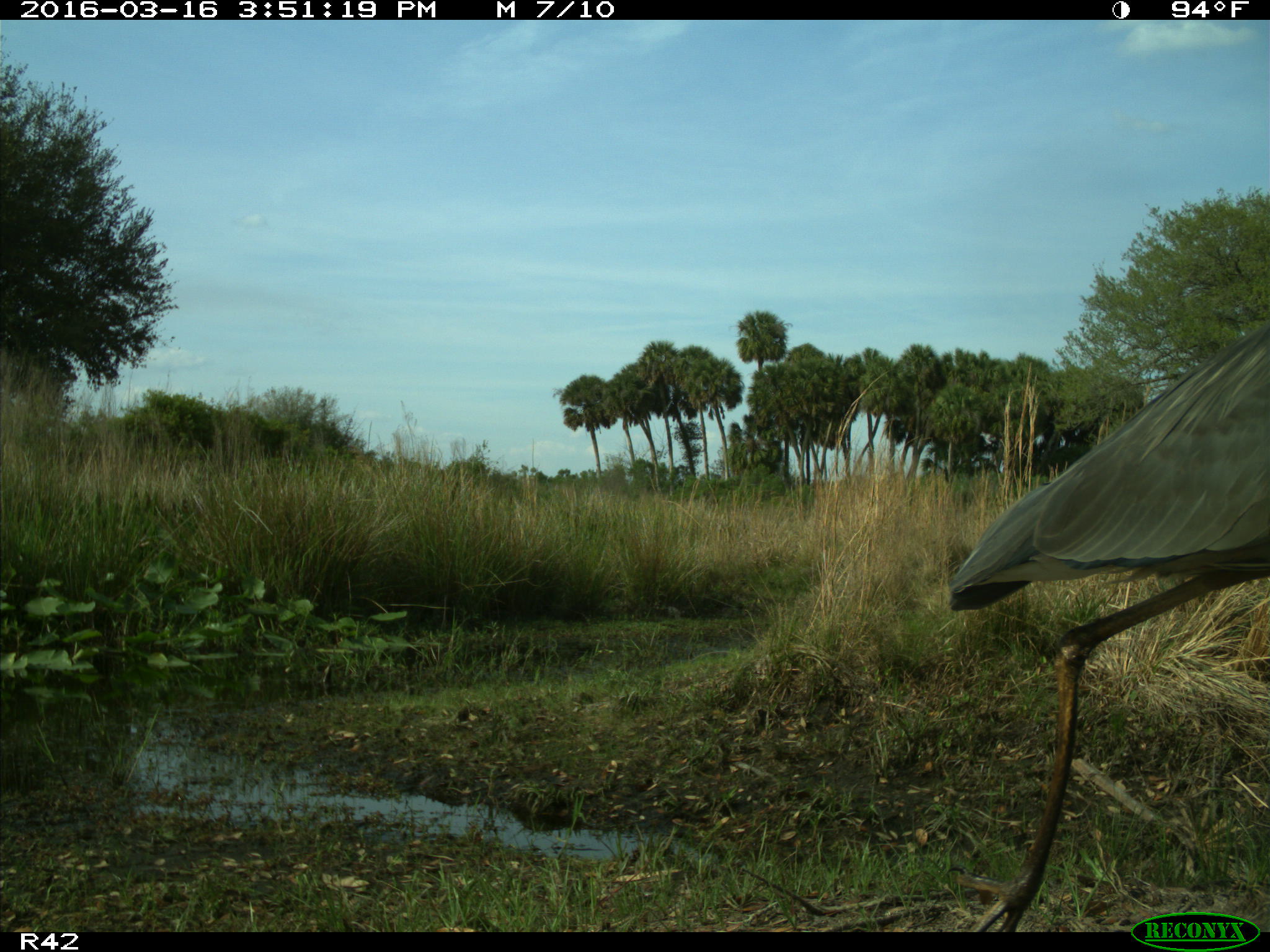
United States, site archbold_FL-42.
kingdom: Animalia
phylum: Chordata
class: Aves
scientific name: Aves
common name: birds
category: unidentified bird